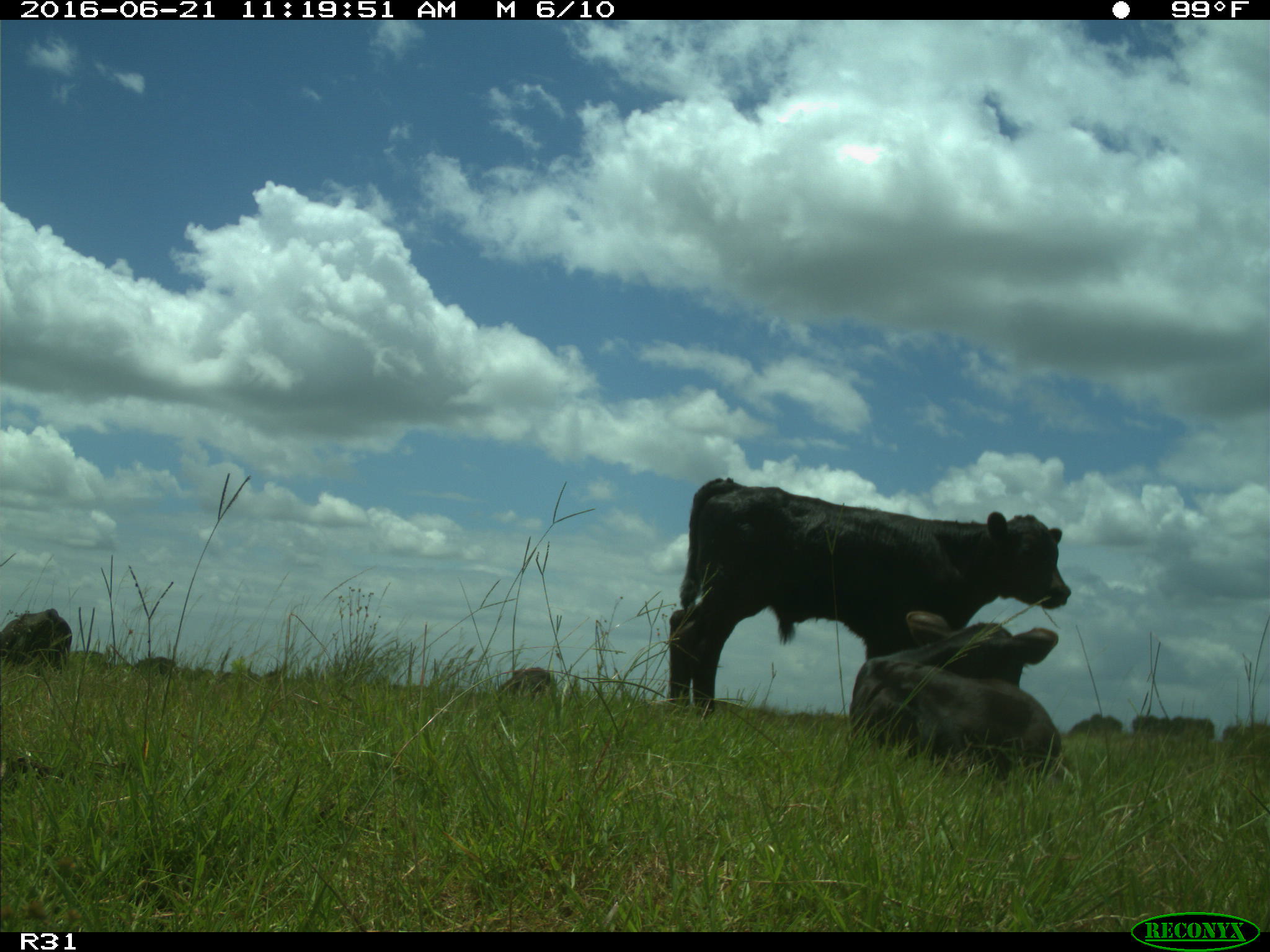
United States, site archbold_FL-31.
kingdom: Animalia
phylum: Chordata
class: Mammalia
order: Artiodactyla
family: Bovidae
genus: Bos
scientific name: Bos taurus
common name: domestic cow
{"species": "Bos taurus (domestic cow)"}